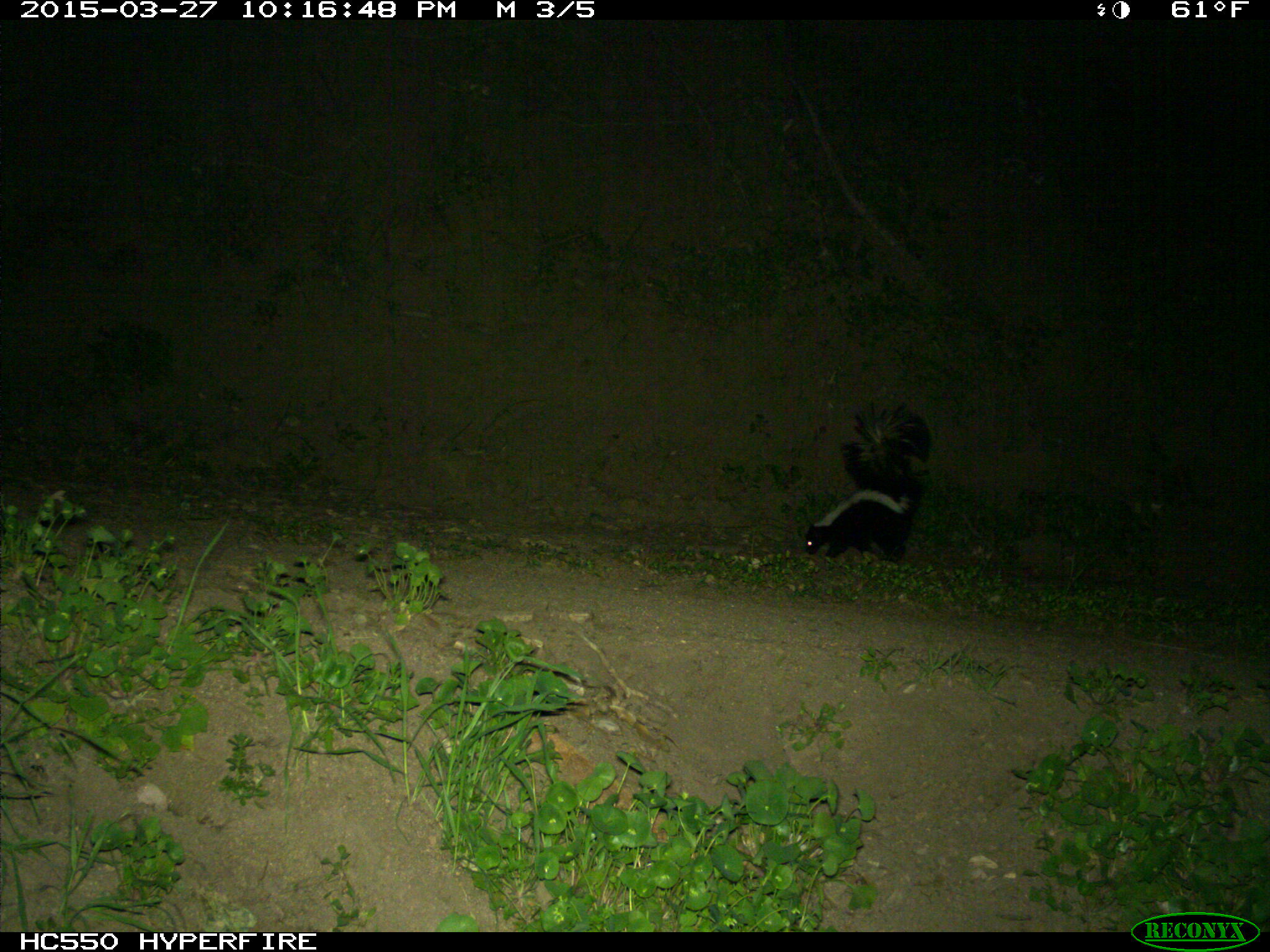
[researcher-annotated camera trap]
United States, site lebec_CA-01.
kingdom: Animalia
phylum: Chordata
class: Mammalia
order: Carnivora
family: Mephitidae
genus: Mephitis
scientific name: Mephitis mephitis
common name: striped skunk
Mephitis mephitis (striped skunk).